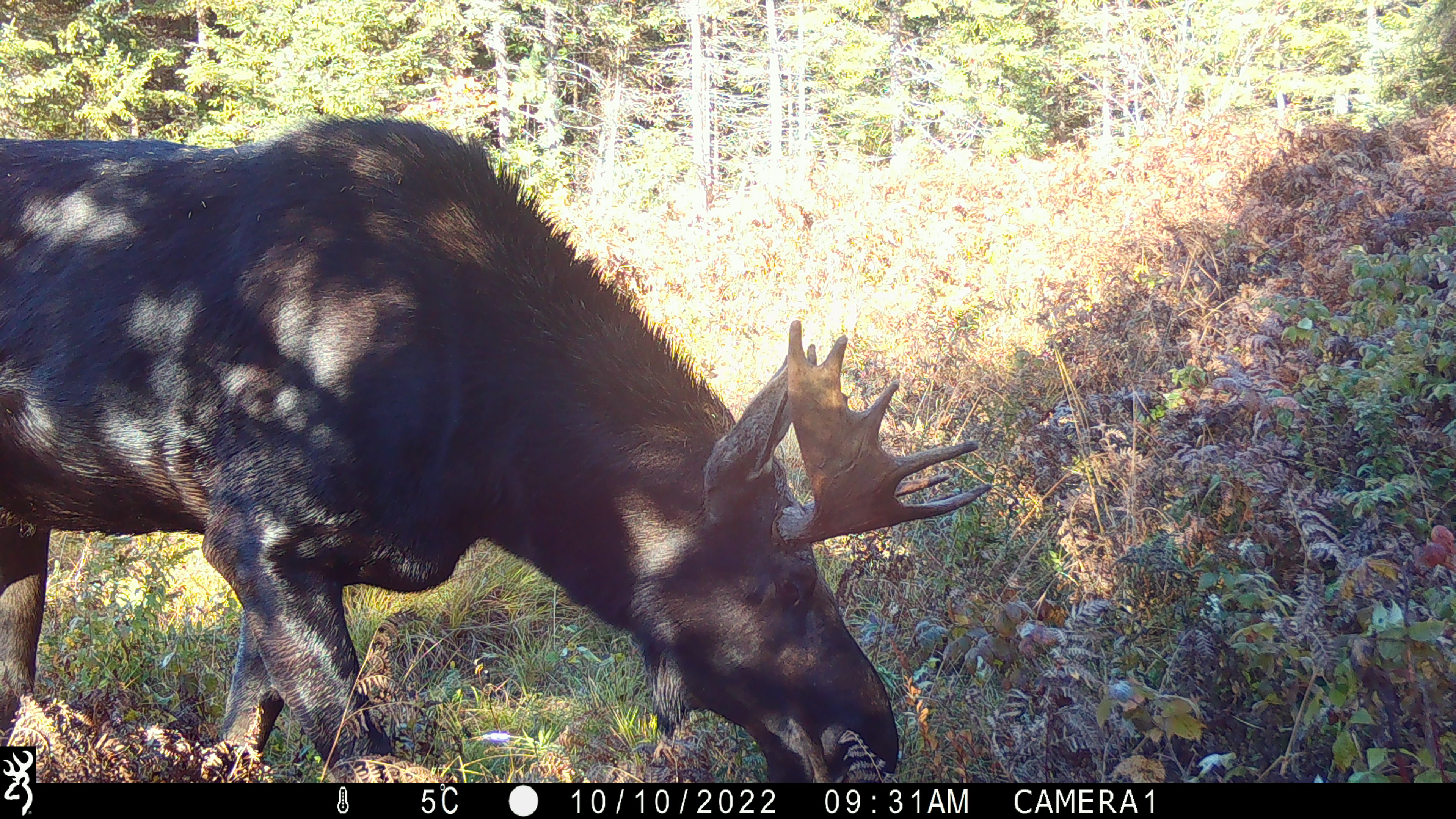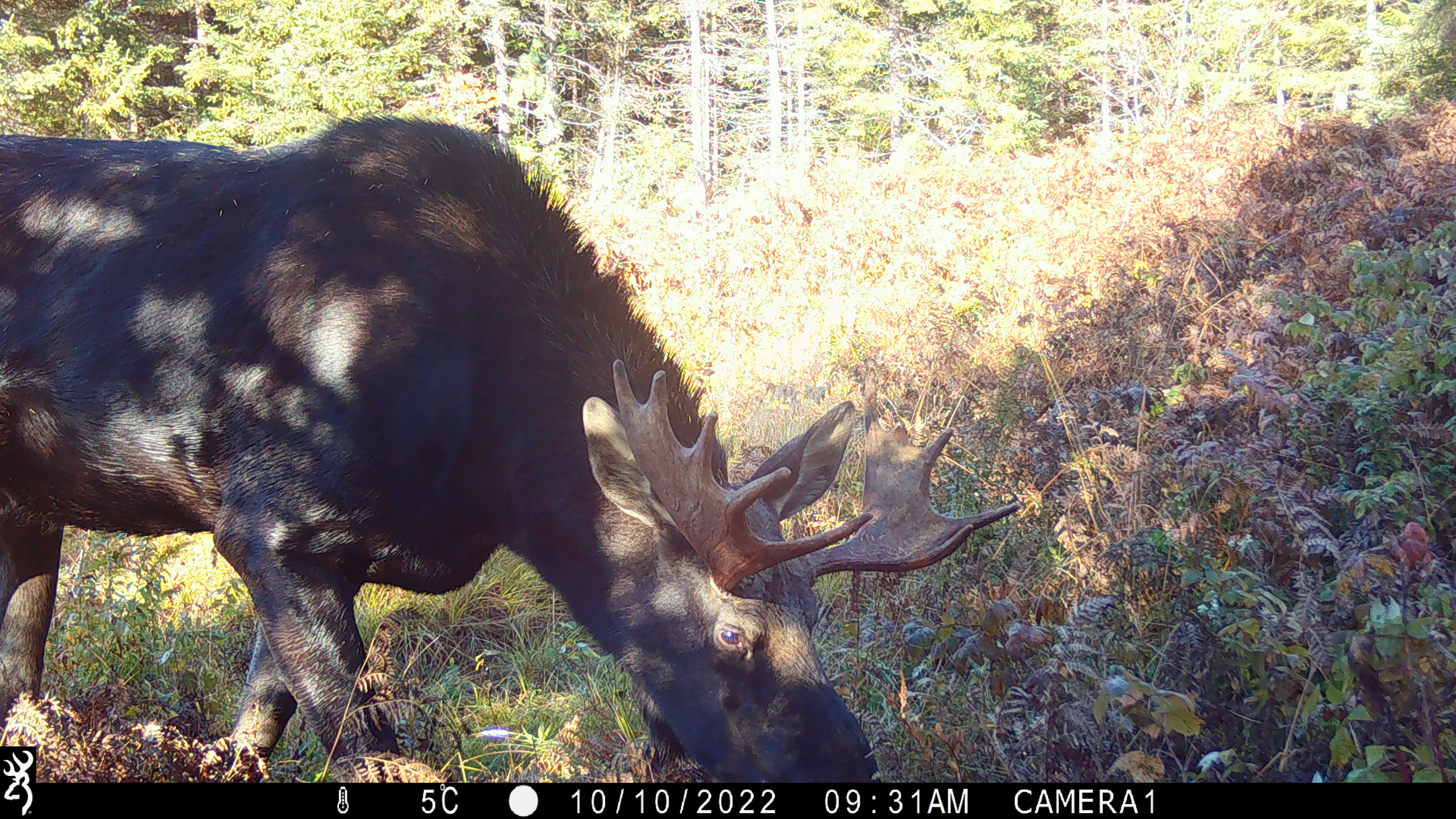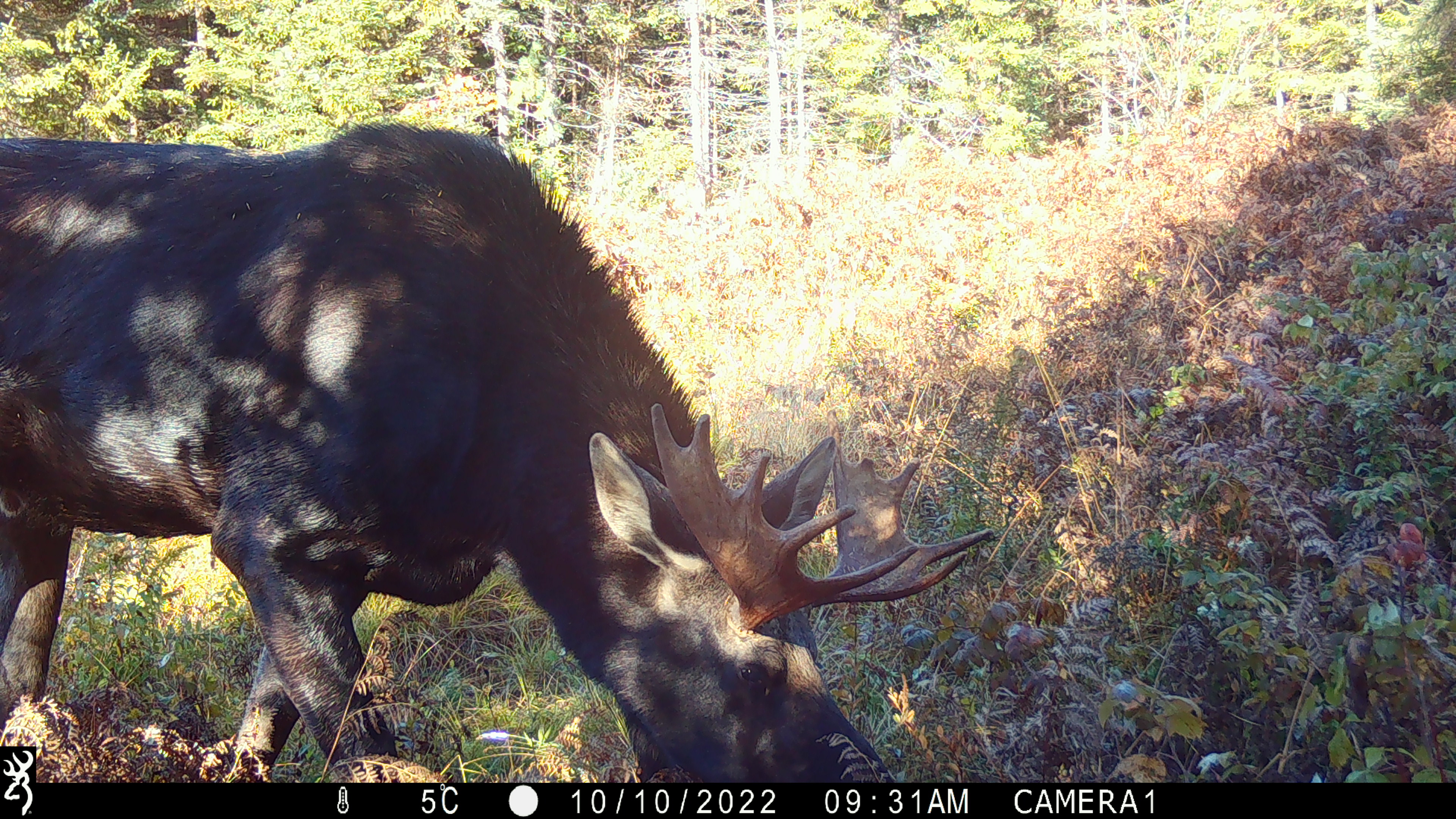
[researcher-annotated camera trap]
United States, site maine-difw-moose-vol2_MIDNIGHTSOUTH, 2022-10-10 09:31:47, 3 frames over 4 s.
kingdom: Animalia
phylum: Chordata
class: Mammalia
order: Artiodactyla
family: Cervidae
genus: Alces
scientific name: Alces alces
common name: moose